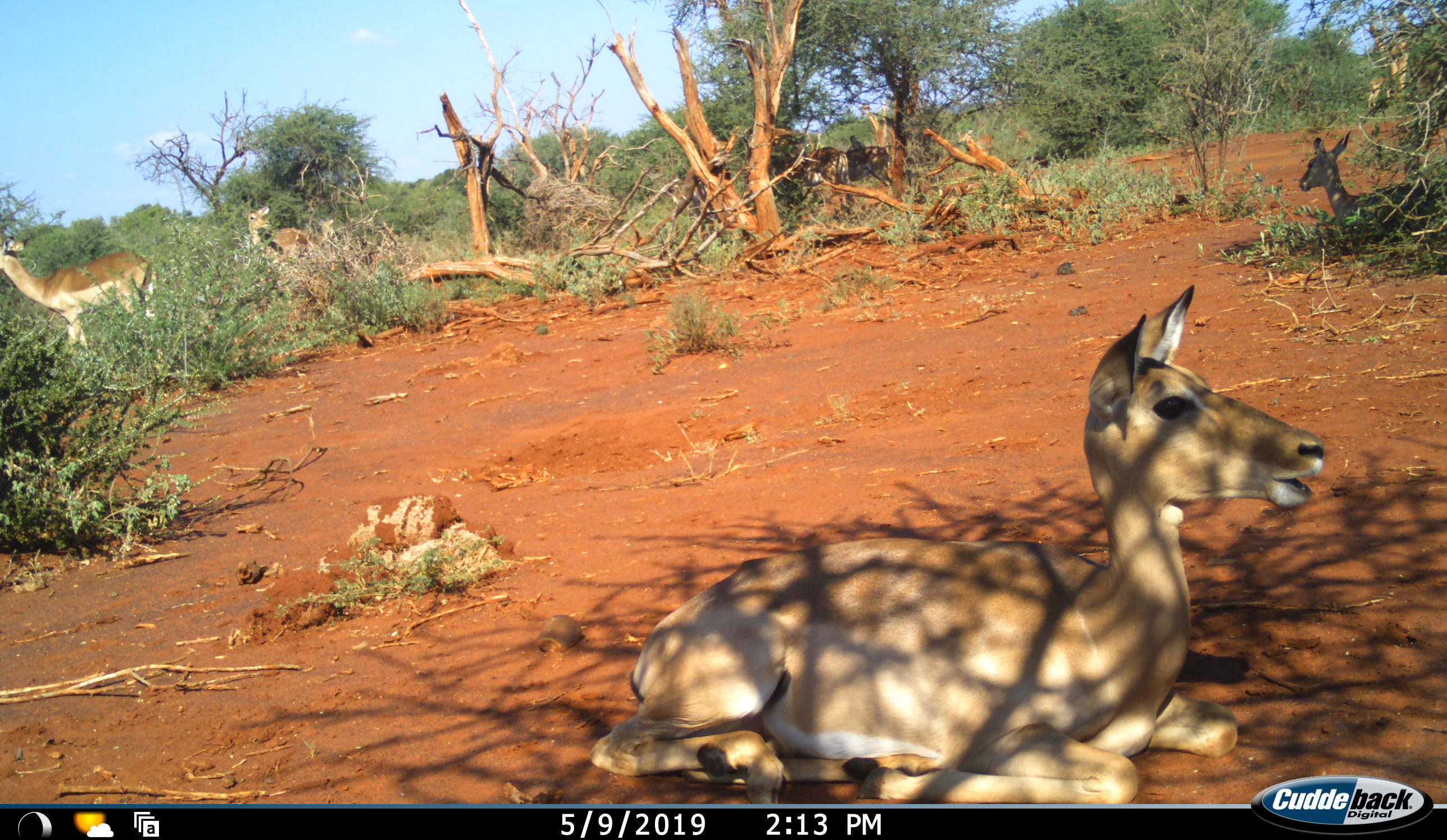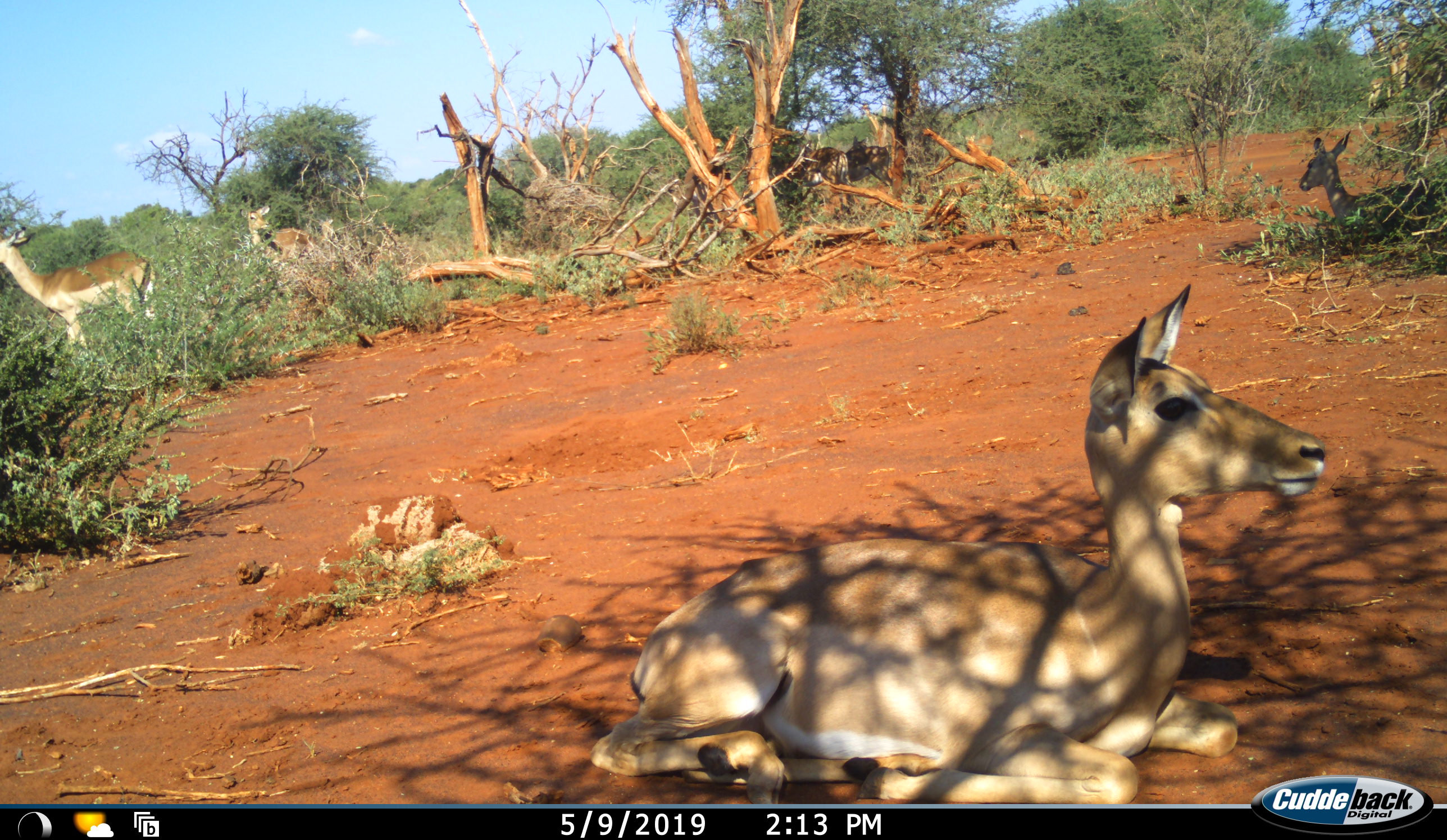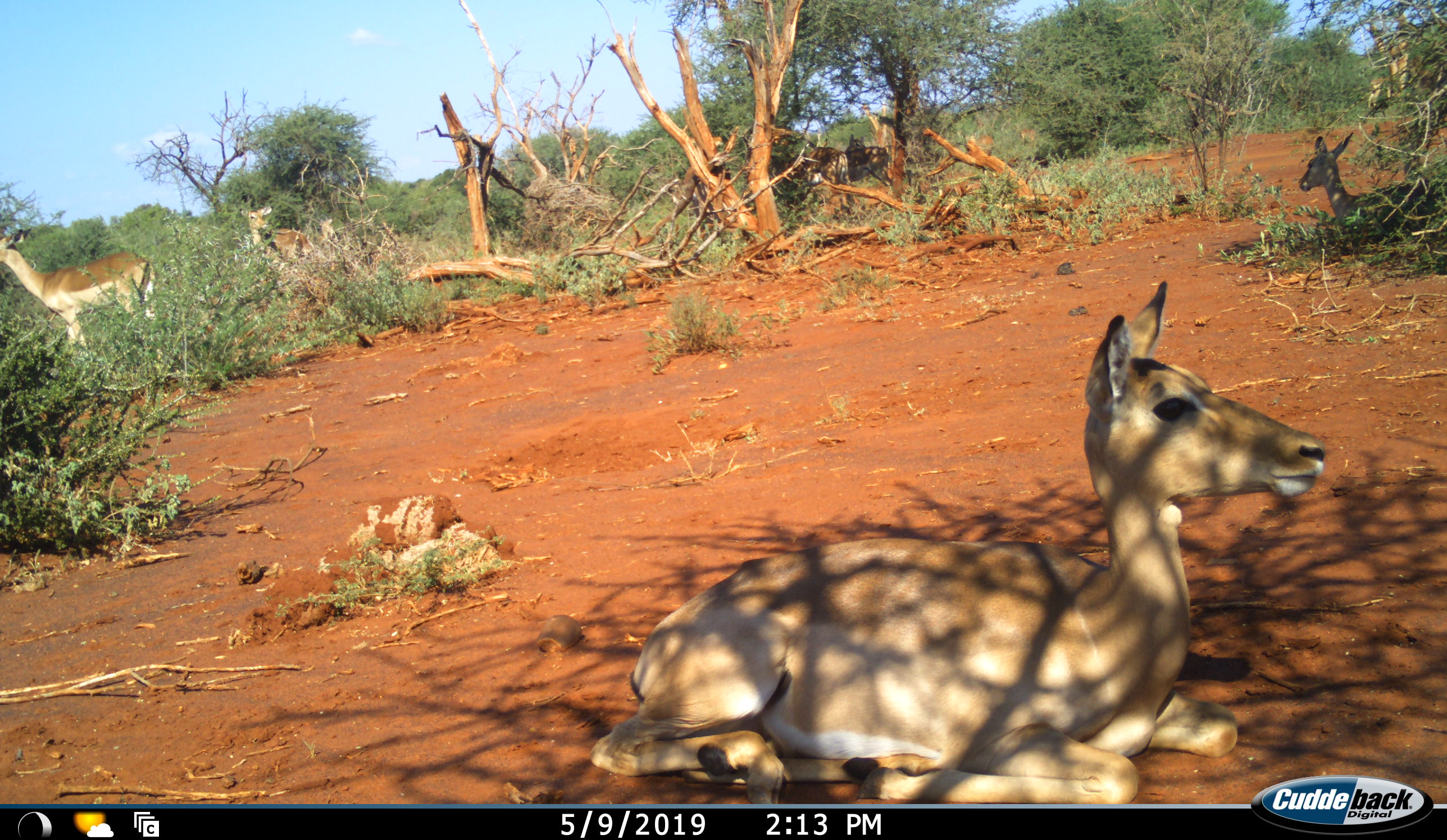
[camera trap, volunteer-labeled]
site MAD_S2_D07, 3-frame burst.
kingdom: Animalia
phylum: Chordata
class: Mammalia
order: Artiodactyla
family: Bovidae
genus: Aepyceros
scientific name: Aepyceros melampus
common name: impala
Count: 6.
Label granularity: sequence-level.